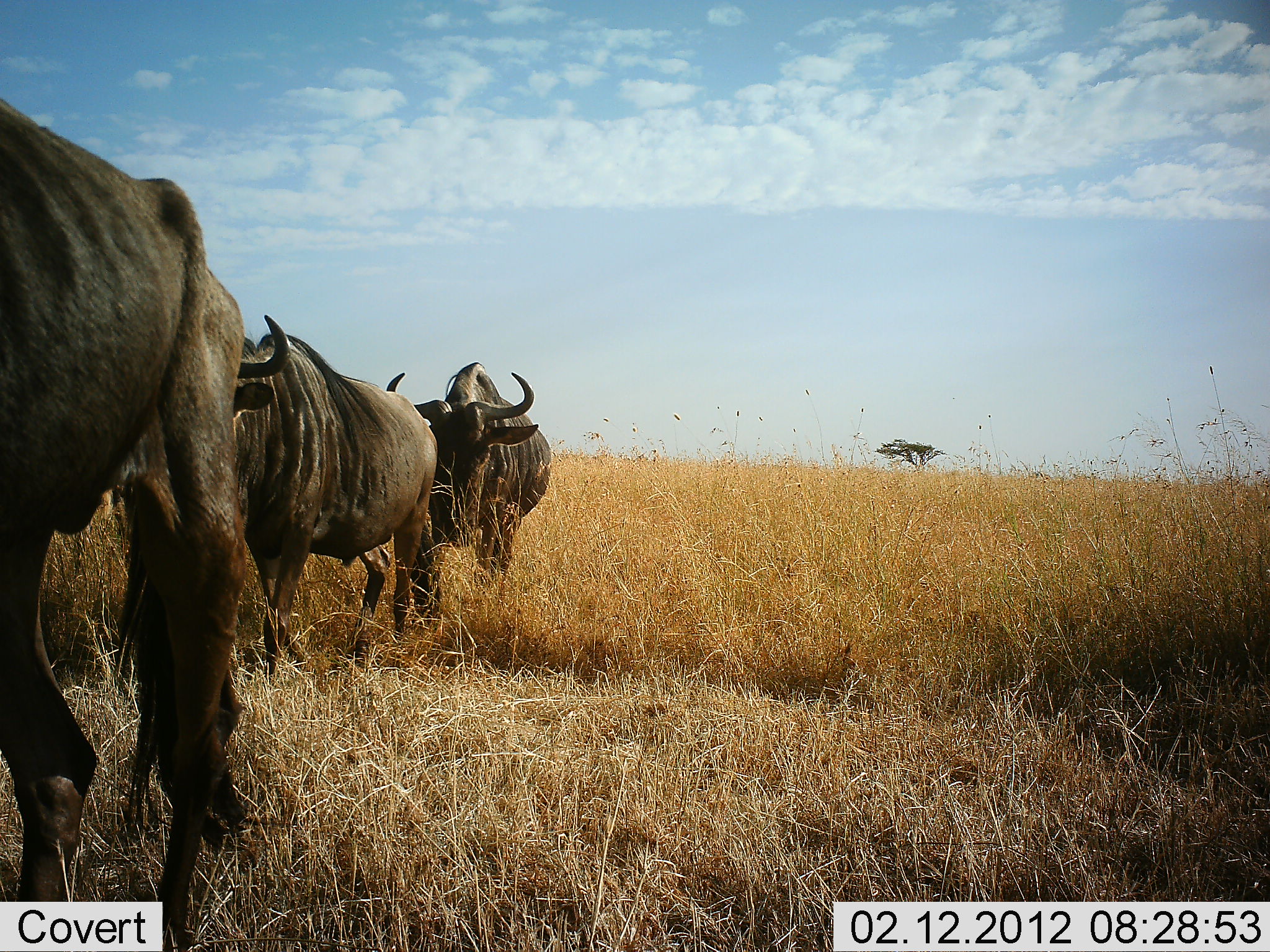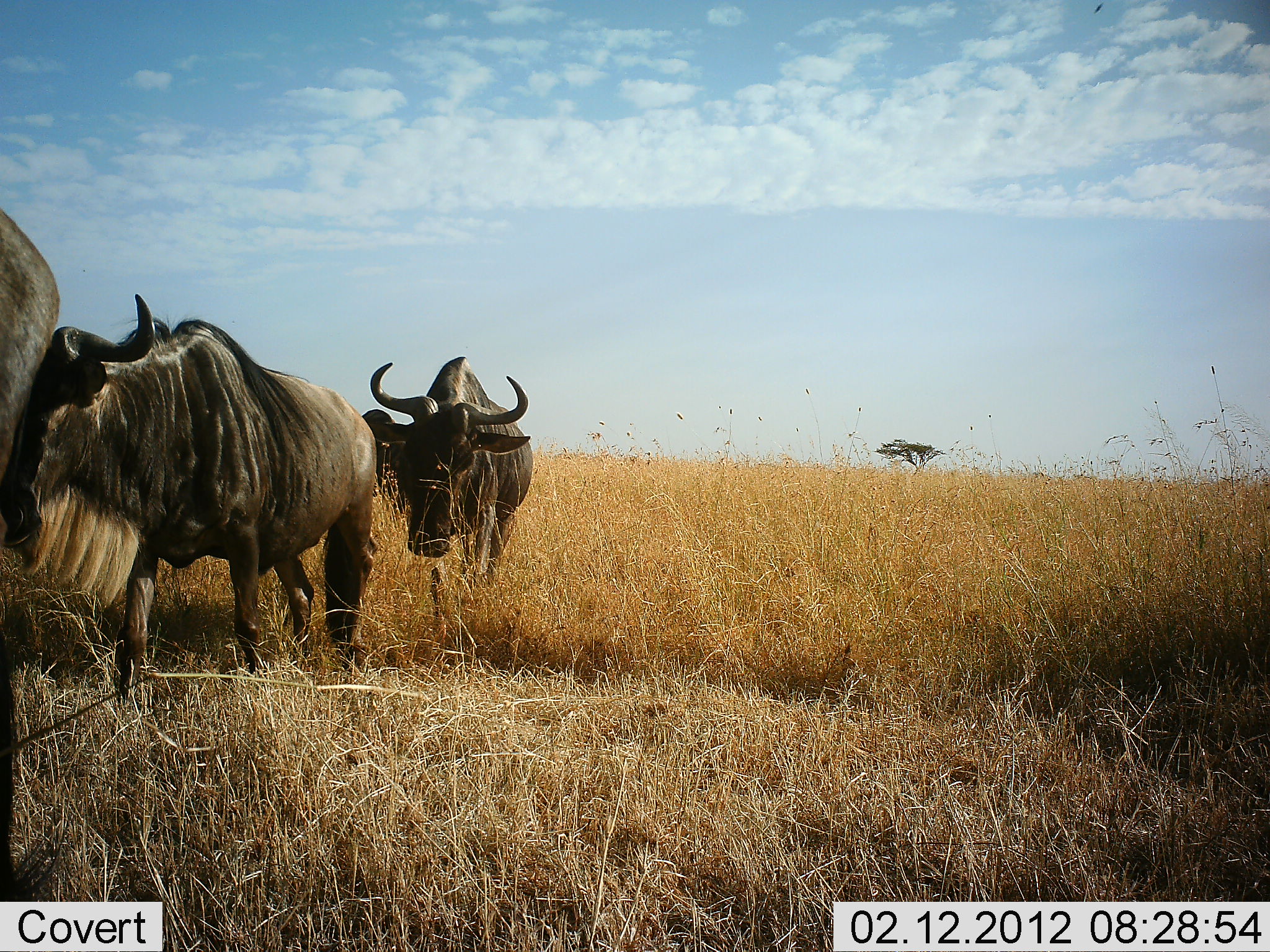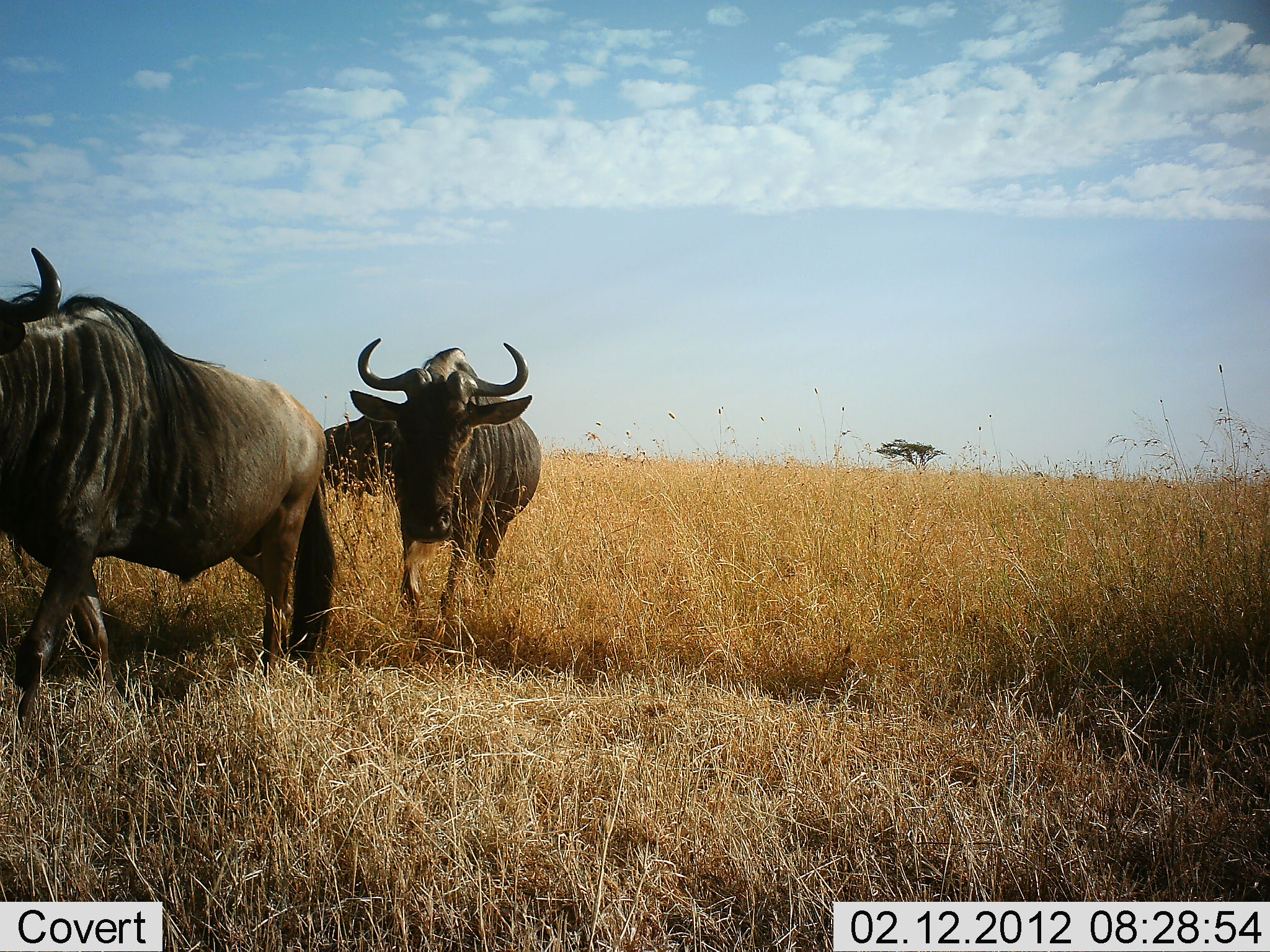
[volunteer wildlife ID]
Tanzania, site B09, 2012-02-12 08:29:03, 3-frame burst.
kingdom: Animalia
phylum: Chordata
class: Mammalia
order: Artiodactyla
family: Bovidae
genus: Connochaetes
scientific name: Connochaetes taurinus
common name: blue wildebeest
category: wildebeest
Wildebeest (blue wildebeest) (Connochaetes taurinus), count 4. Behavior (volunteer vote fractions): standing 14%, resting 0%, moving 90%, interacting 0%. Young present (vote fraction): 0%. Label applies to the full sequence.